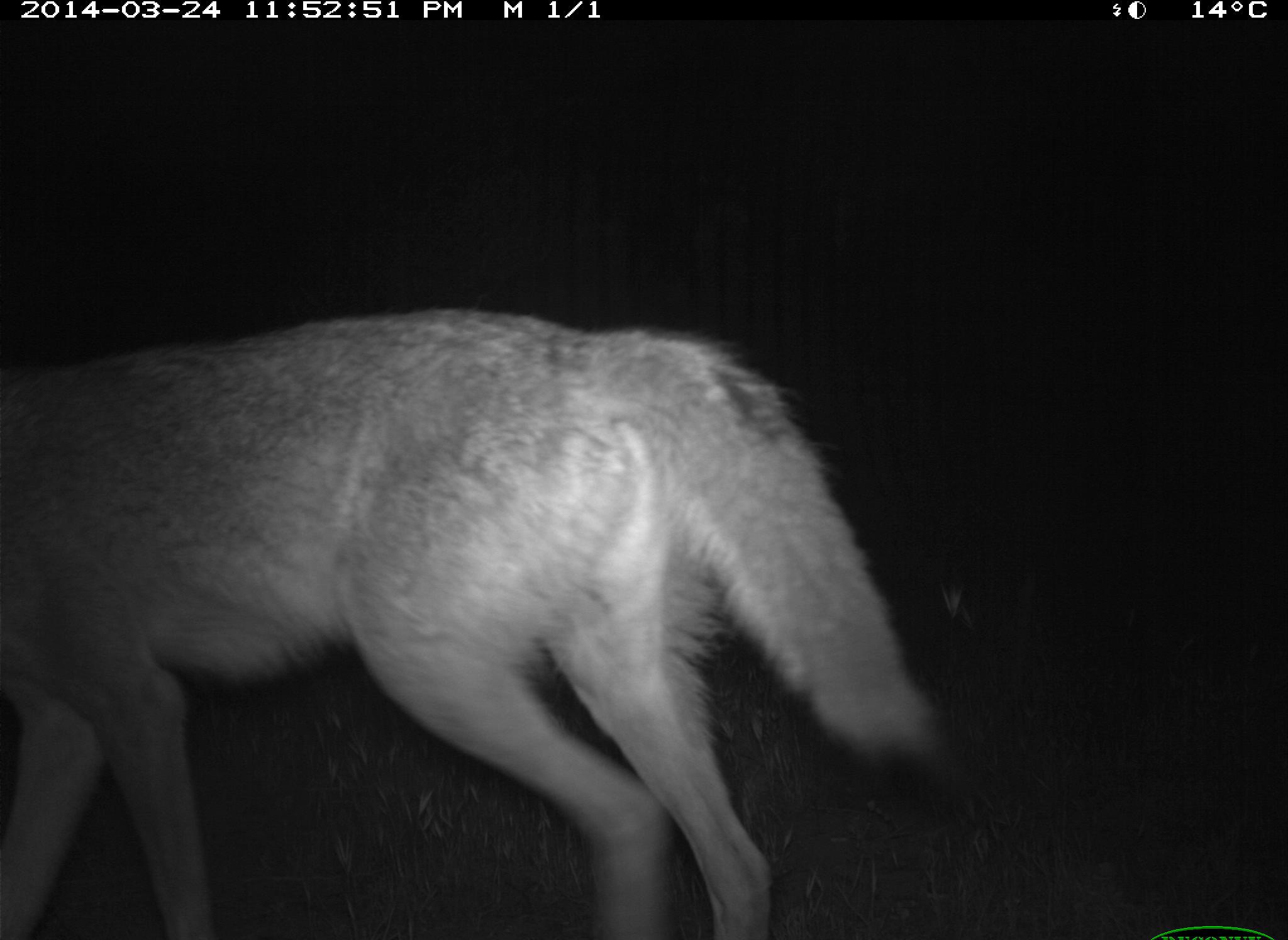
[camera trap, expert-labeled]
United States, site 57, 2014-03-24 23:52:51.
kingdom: Animalia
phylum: Chordata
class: Mammalia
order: Carnivora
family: Canidae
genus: Canis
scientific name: Canis latrans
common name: coyote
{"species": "coyote (Canis latrans)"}